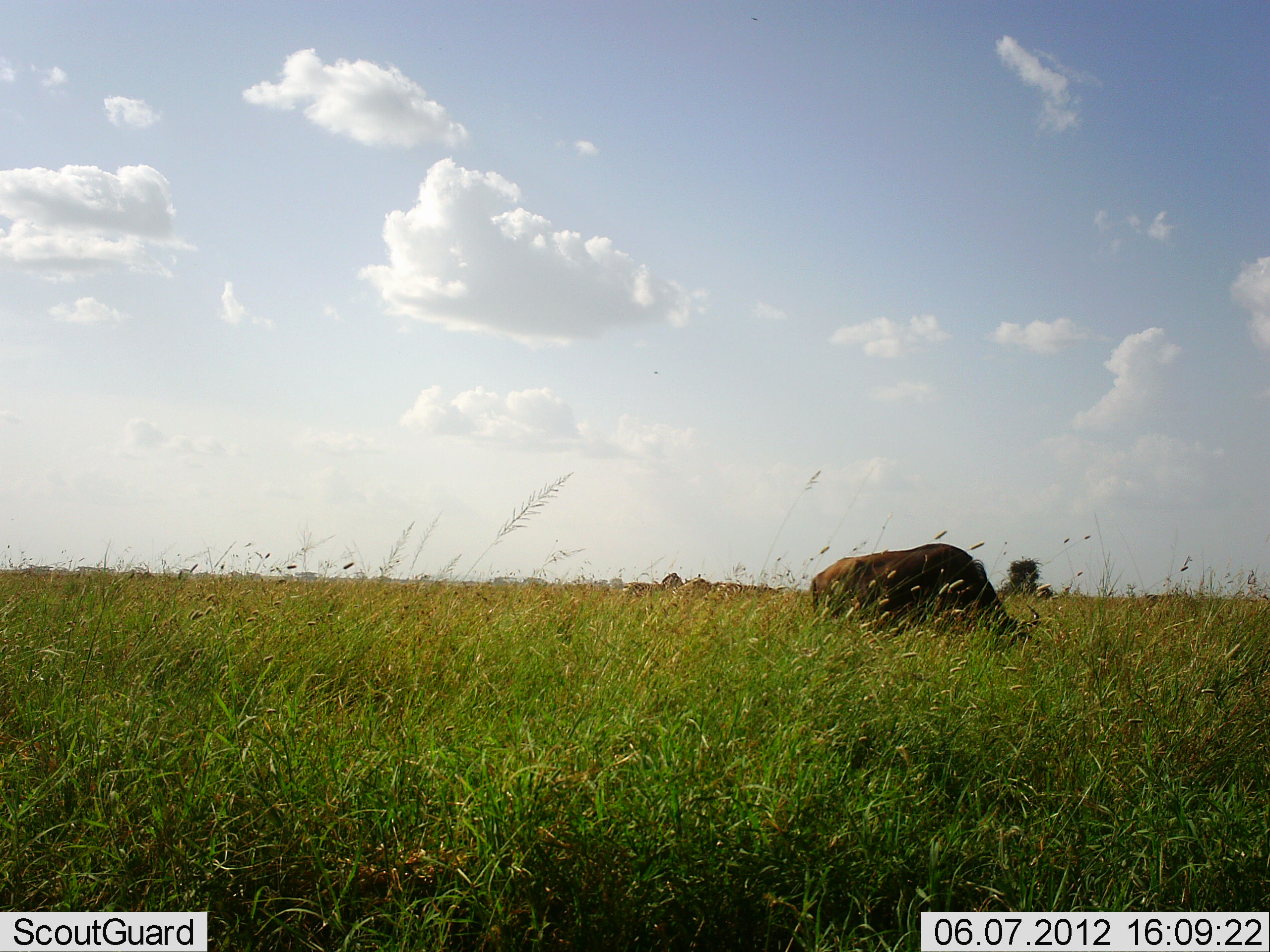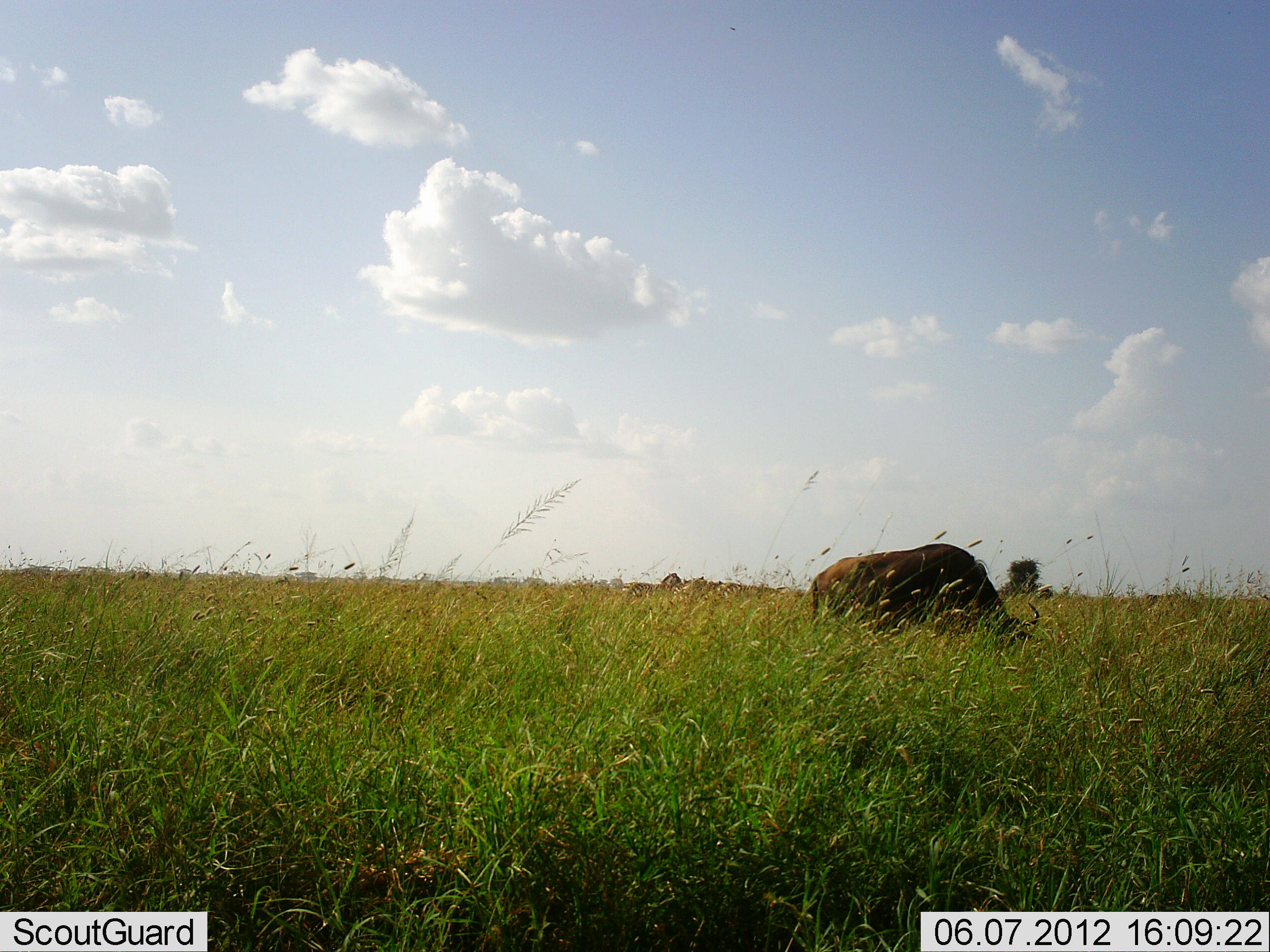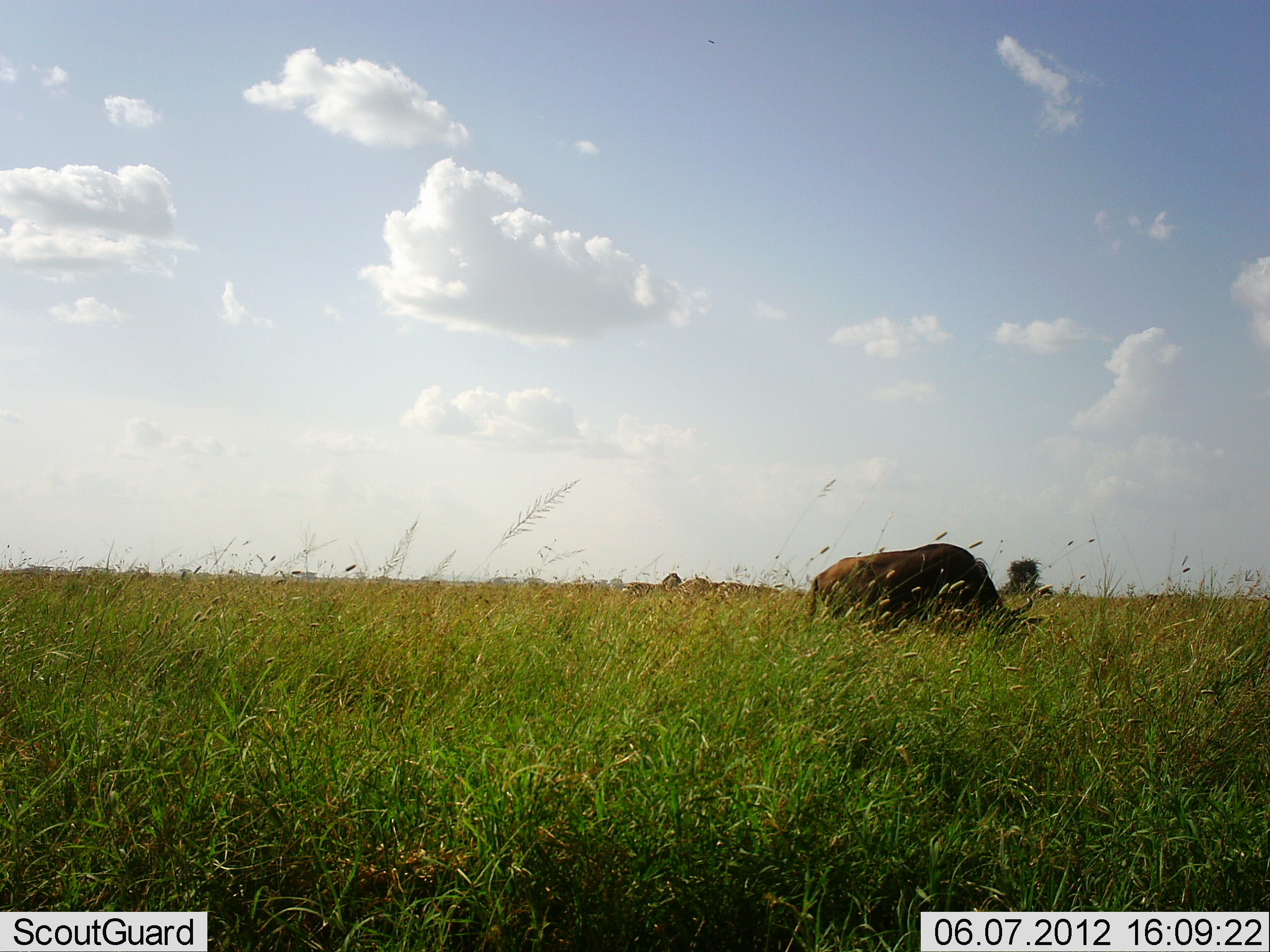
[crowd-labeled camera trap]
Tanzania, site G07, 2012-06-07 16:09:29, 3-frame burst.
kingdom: Animalia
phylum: Chordata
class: Mammalia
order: Artiodactyla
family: Bovidae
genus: Connochaetes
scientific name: Connochaetes taurinus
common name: blue wildebeest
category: wildebeest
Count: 1.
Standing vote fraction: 17%.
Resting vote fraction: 0%.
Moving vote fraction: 0%.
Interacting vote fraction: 0%.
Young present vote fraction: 0%.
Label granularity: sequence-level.